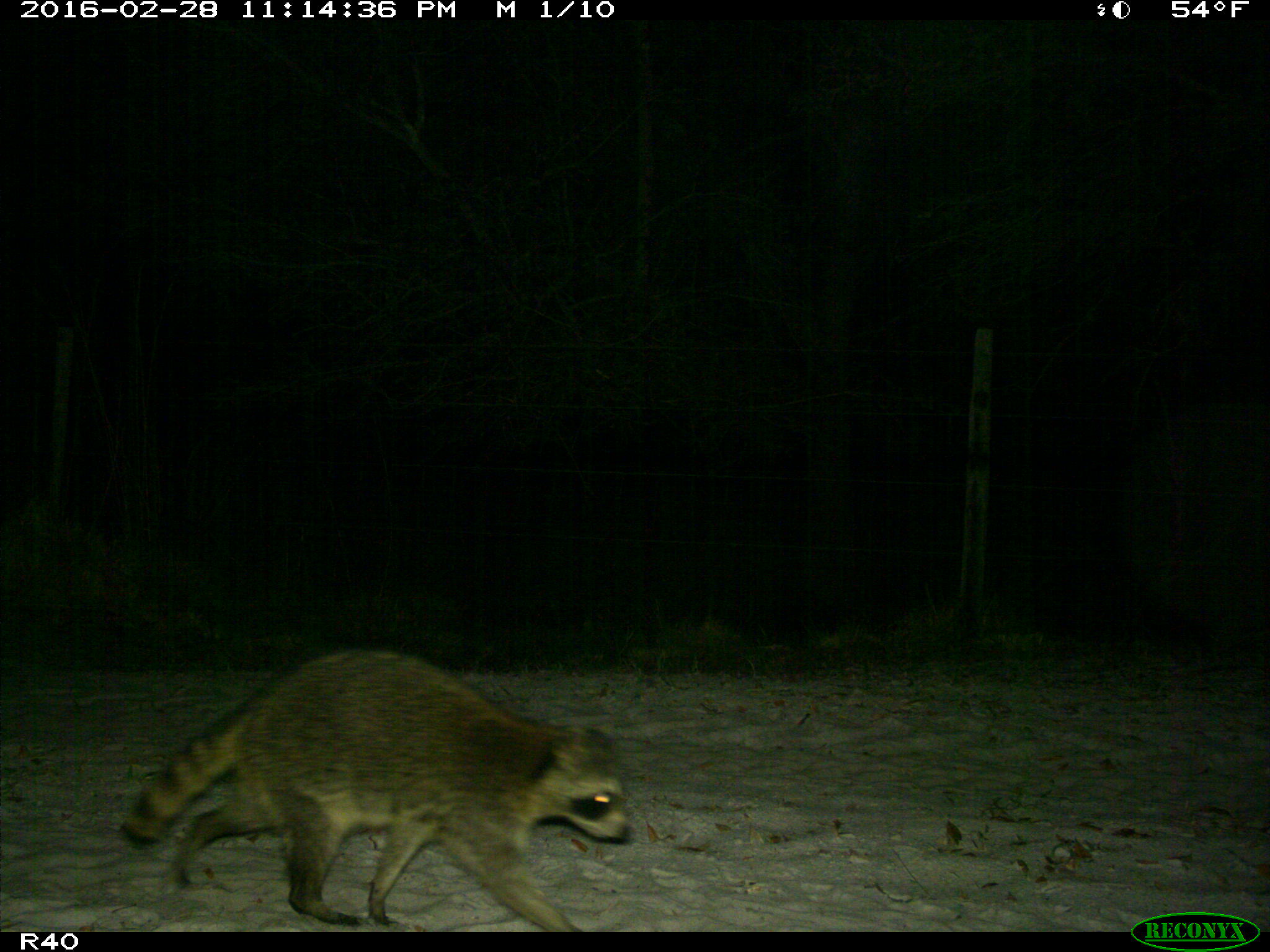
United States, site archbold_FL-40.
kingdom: Animalia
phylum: Chordata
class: Mammalia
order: Carnivora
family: Procyonidae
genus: Procyon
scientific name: Procyon lotor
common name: common raccoon